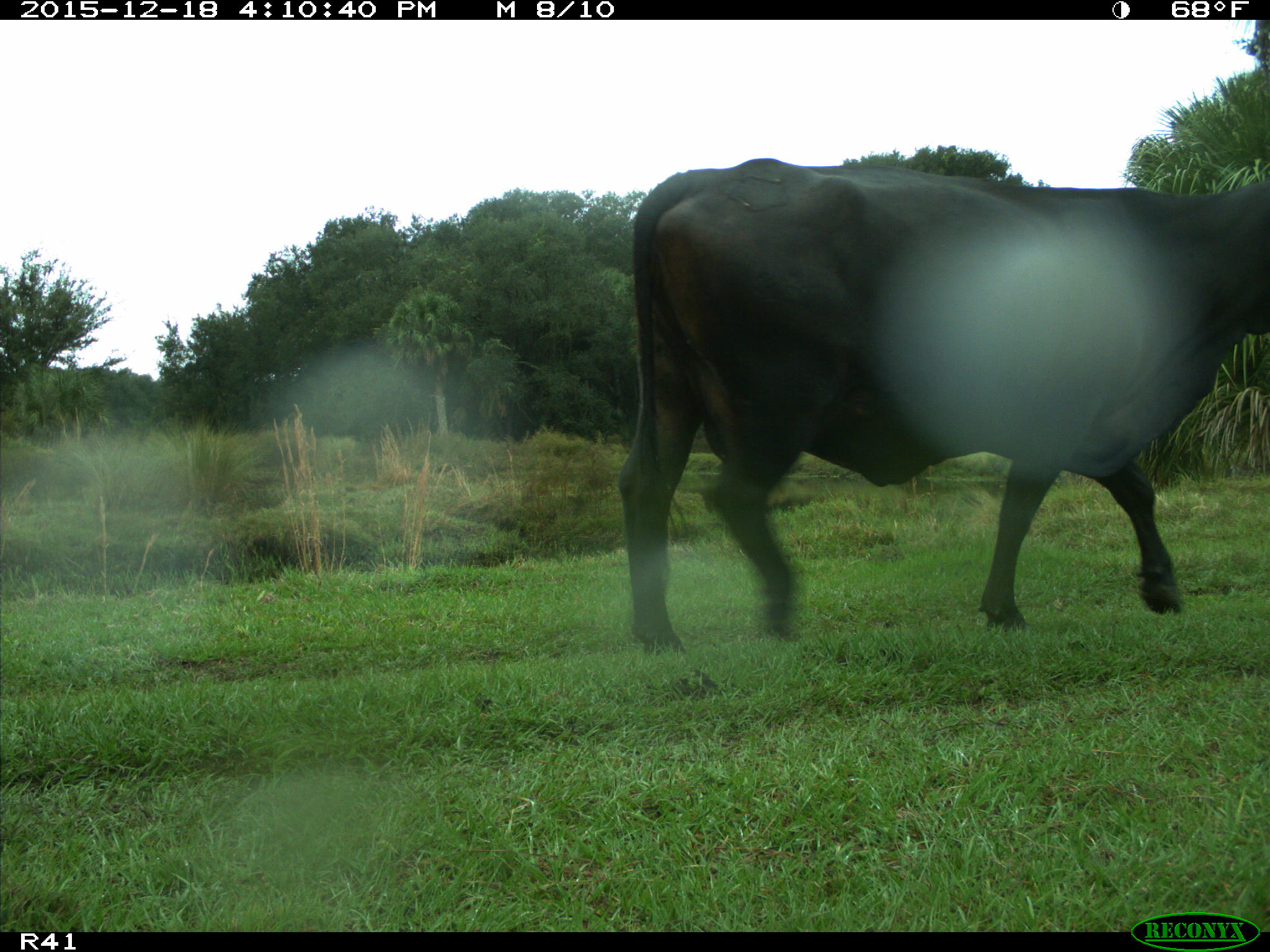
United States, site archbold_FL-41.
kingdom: Animalia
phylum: Chordata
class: Mammalia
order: Artiodactyla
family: Bovidae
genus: Bos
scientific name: Bos taurus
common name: domestic cow